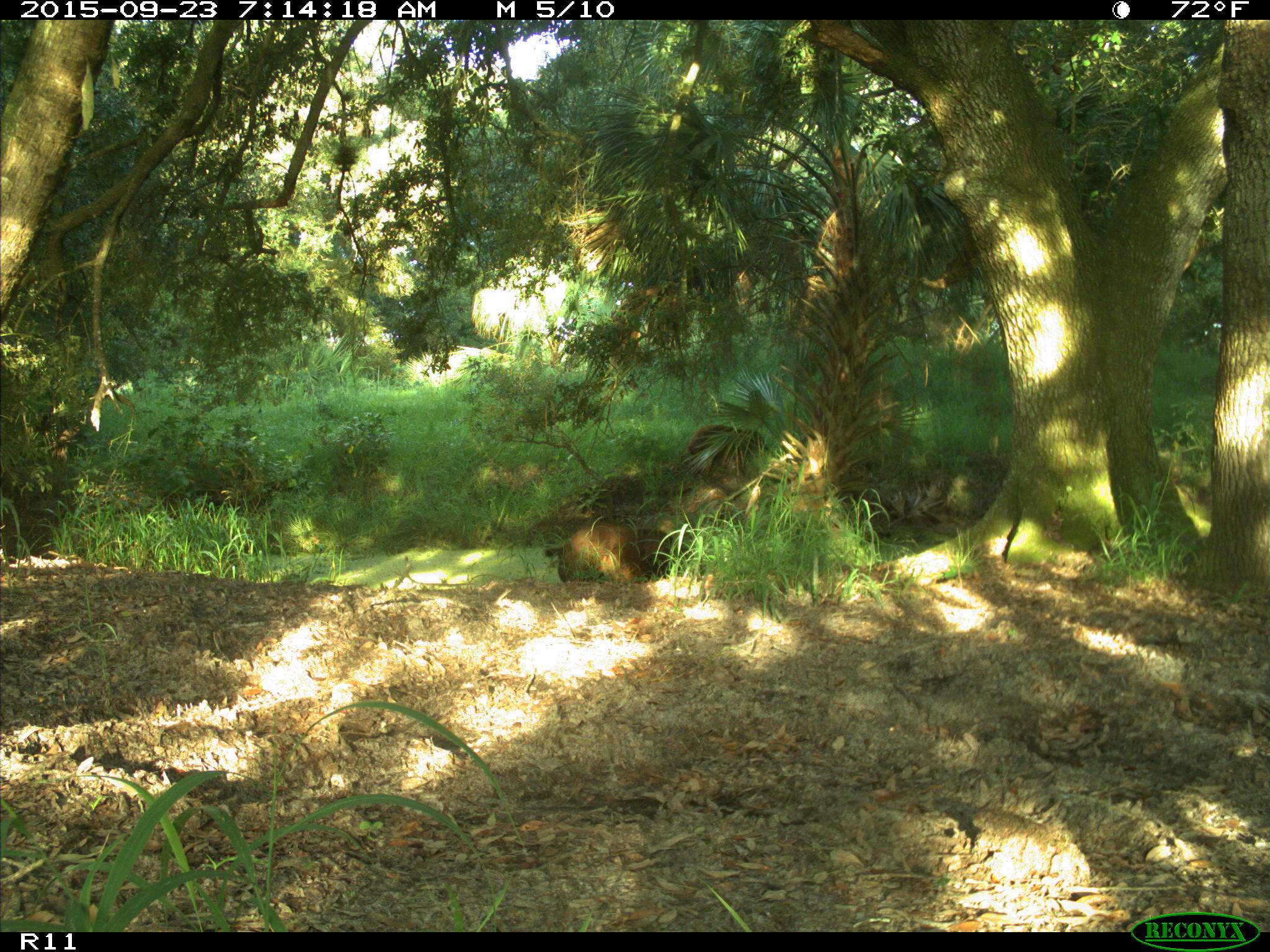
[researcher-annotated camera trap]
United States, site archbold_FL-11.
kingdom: Animalia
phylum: Chordata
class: Mammalia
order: Artiodactyla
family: Suidae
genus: Sus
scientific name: Sus scrofa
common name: wild boar